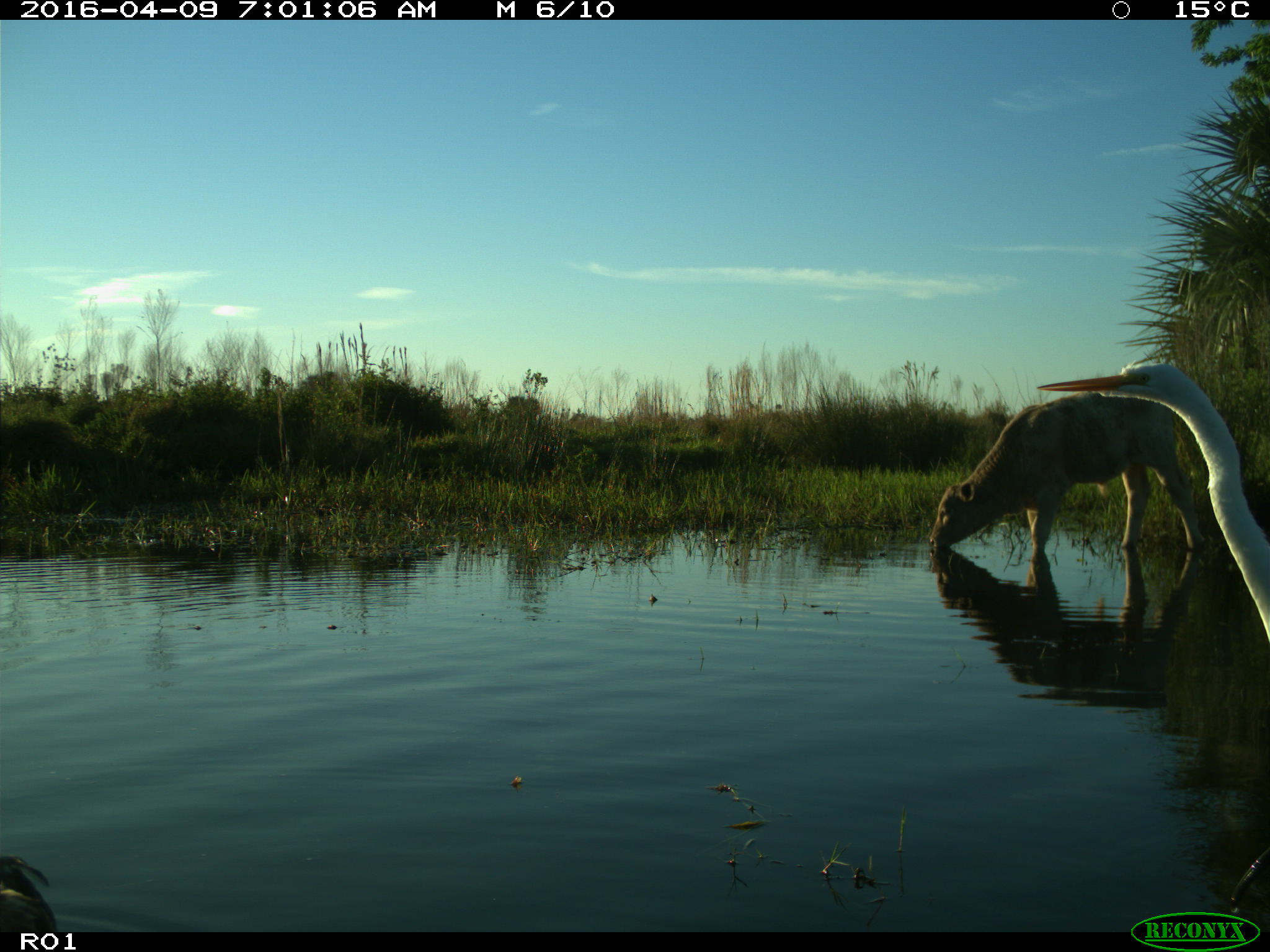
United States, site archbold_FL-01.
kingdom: Animalia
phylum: Chordata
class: Mammalia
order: Artiodactyla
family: Bovidae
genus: Bos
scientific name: Bos taurus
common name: domestic cow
Bos taurus (domestic cow).